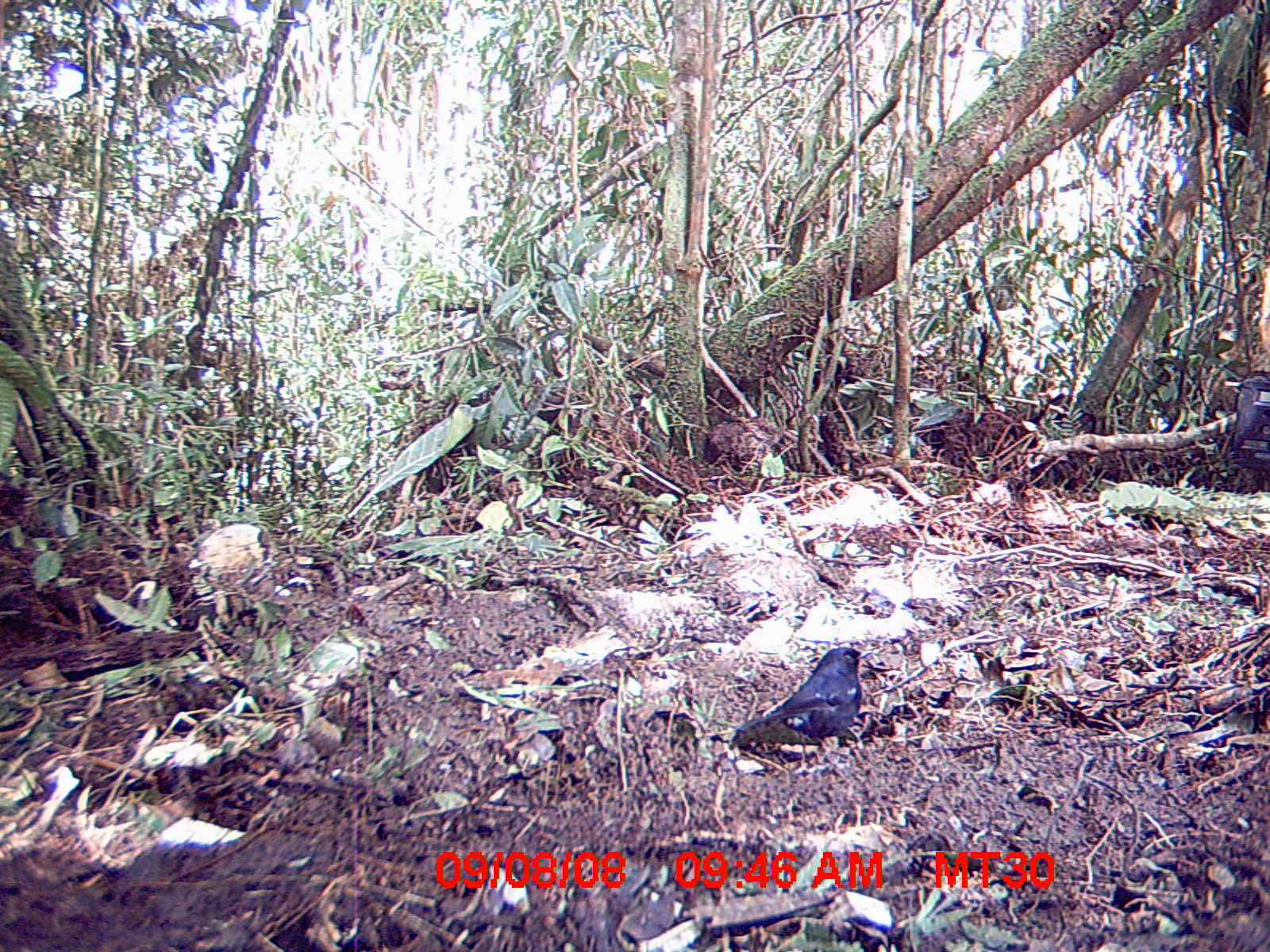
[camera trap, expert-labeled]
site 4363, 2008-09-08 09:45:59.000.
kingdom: Animalia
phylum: Chordata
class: Aves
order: Passeriformes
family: Muscicapidae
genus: Copsychus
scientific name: Copsychus albospecularis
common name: madagascar magpie-robin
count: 1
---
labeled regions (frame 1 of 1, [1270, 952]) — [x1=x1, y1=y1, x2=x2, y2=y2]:
copsychus albospecularis: [x1=709, y1=646, x2=876, y2=773]